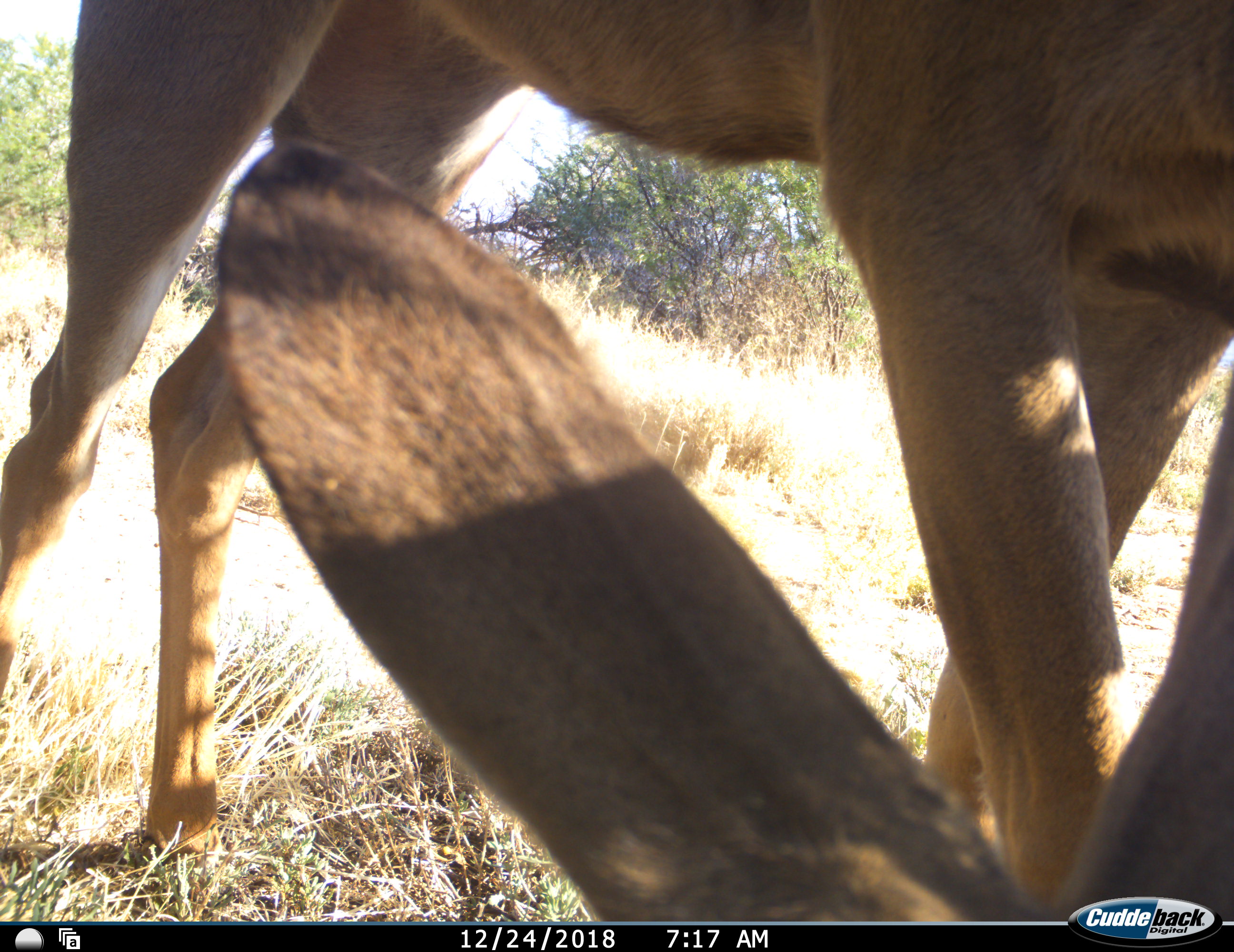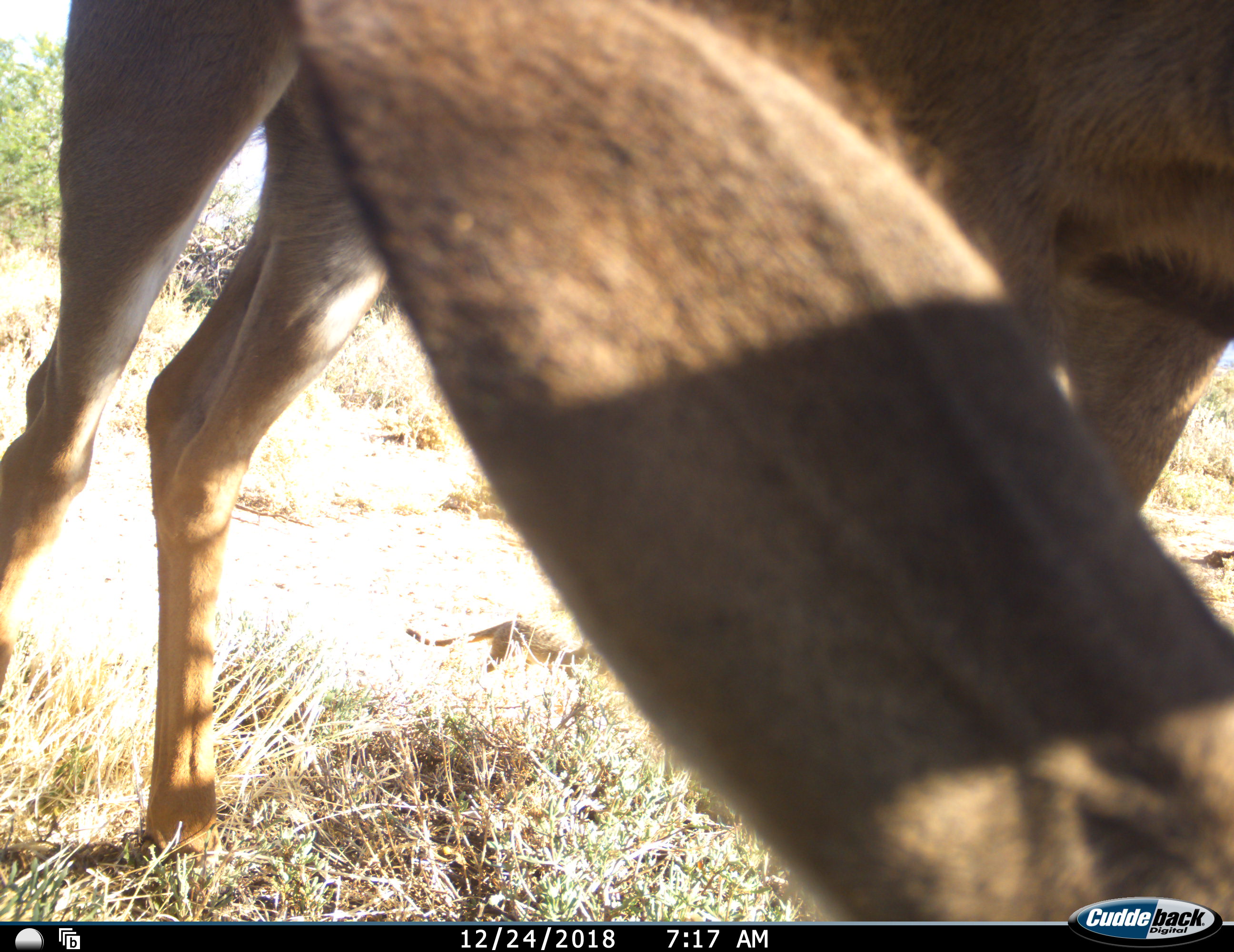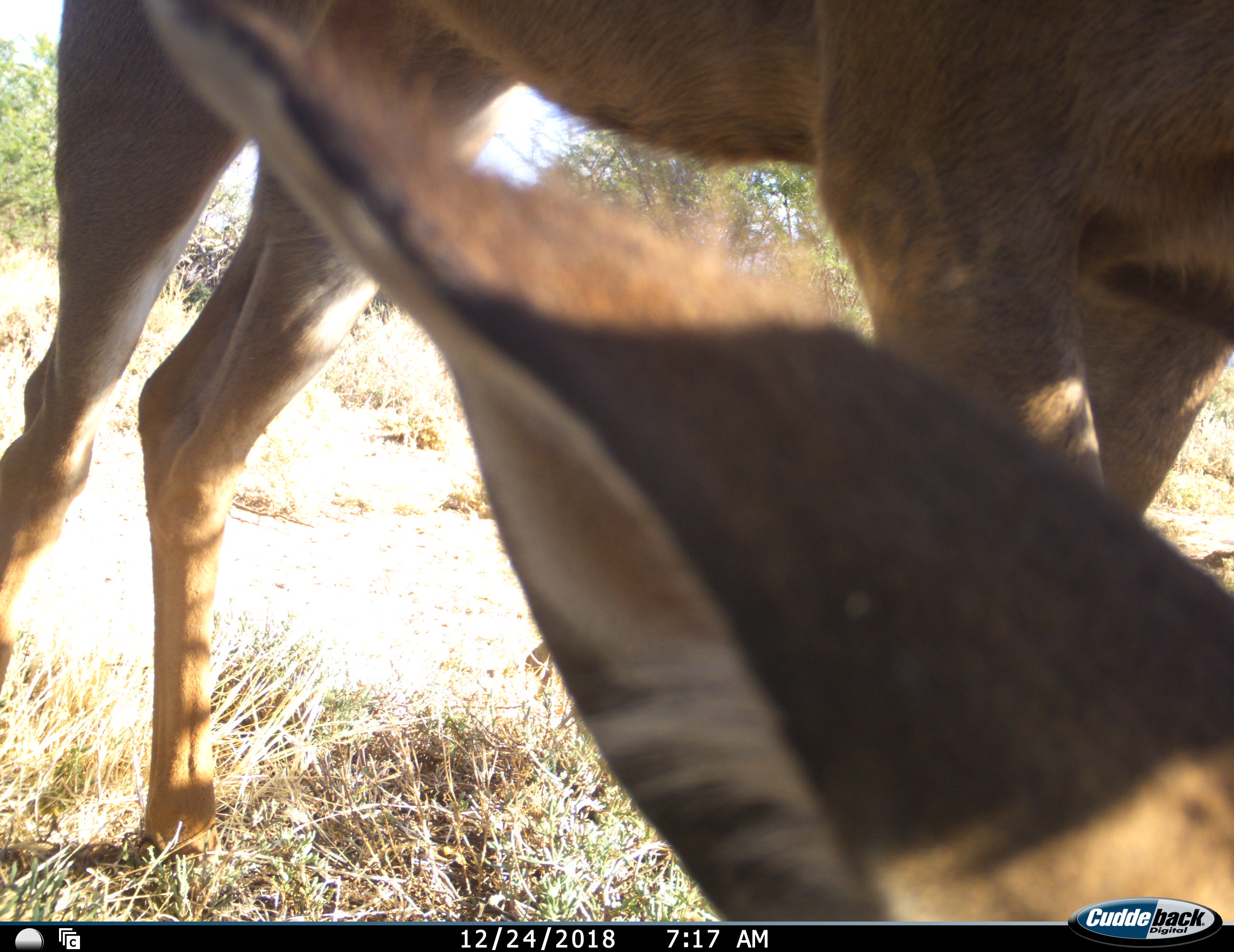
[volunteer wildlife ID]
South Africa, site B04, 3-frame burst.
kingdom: Animalia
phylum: Chordata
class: Mammalia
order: Artiodactyla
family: Bovidae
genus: Tragelaphus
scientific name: Tragelaphus strepsiceros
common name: greater kudu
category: kudu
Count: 1.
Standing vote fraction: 38%.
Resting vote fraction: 12%.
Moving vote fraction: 12%.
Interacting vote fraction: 0%.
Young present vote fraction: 0%.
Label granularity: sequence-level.